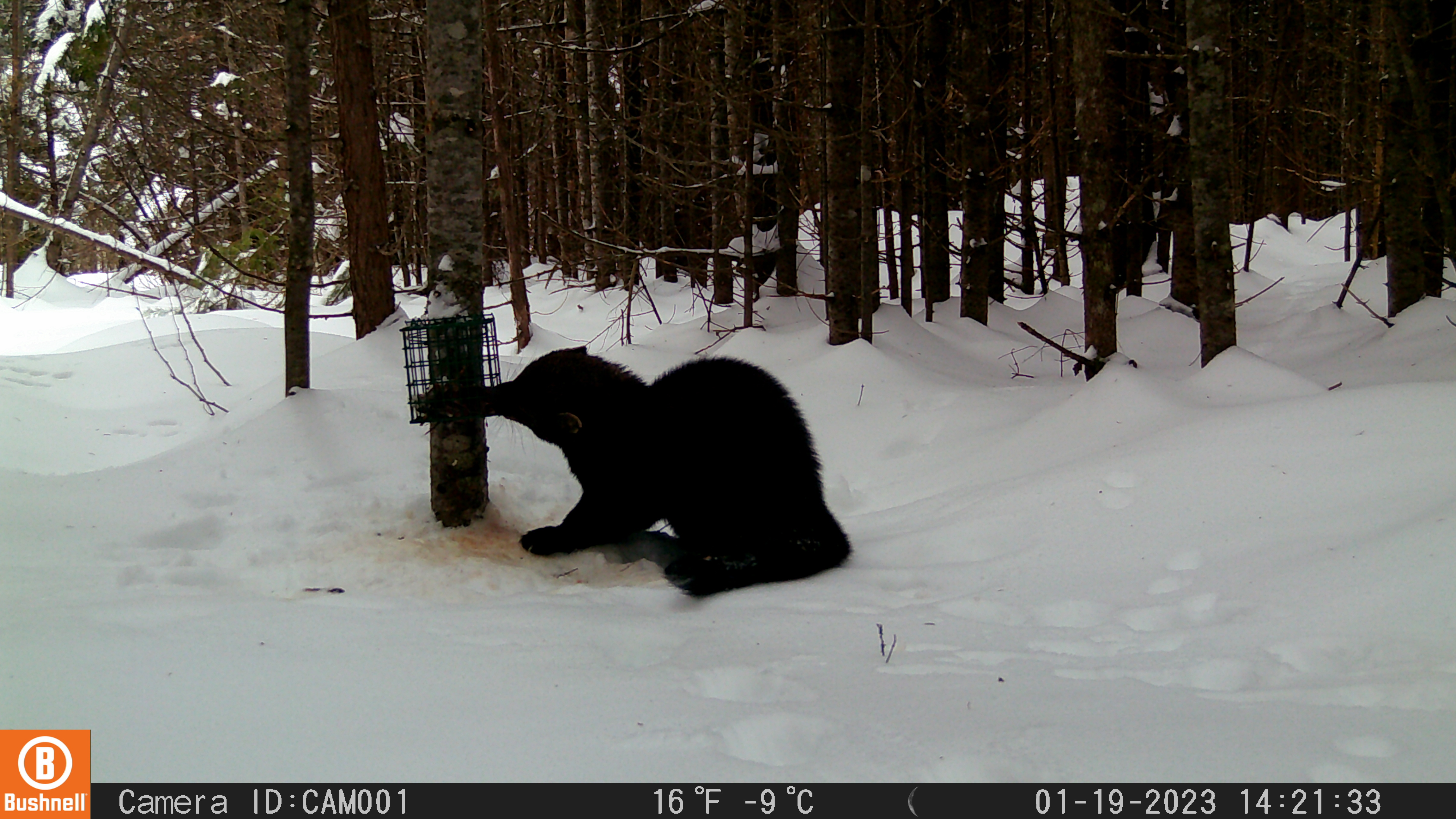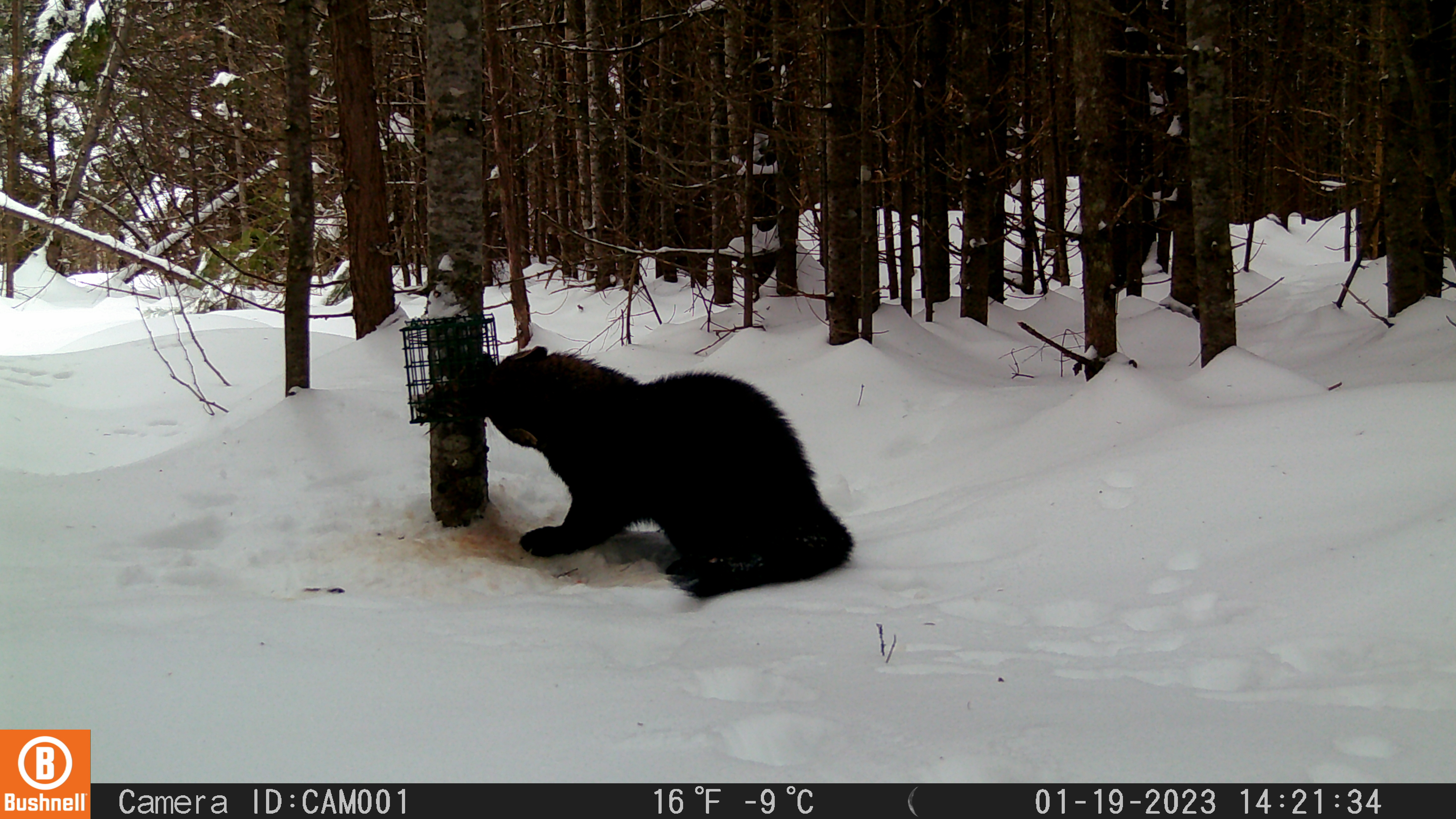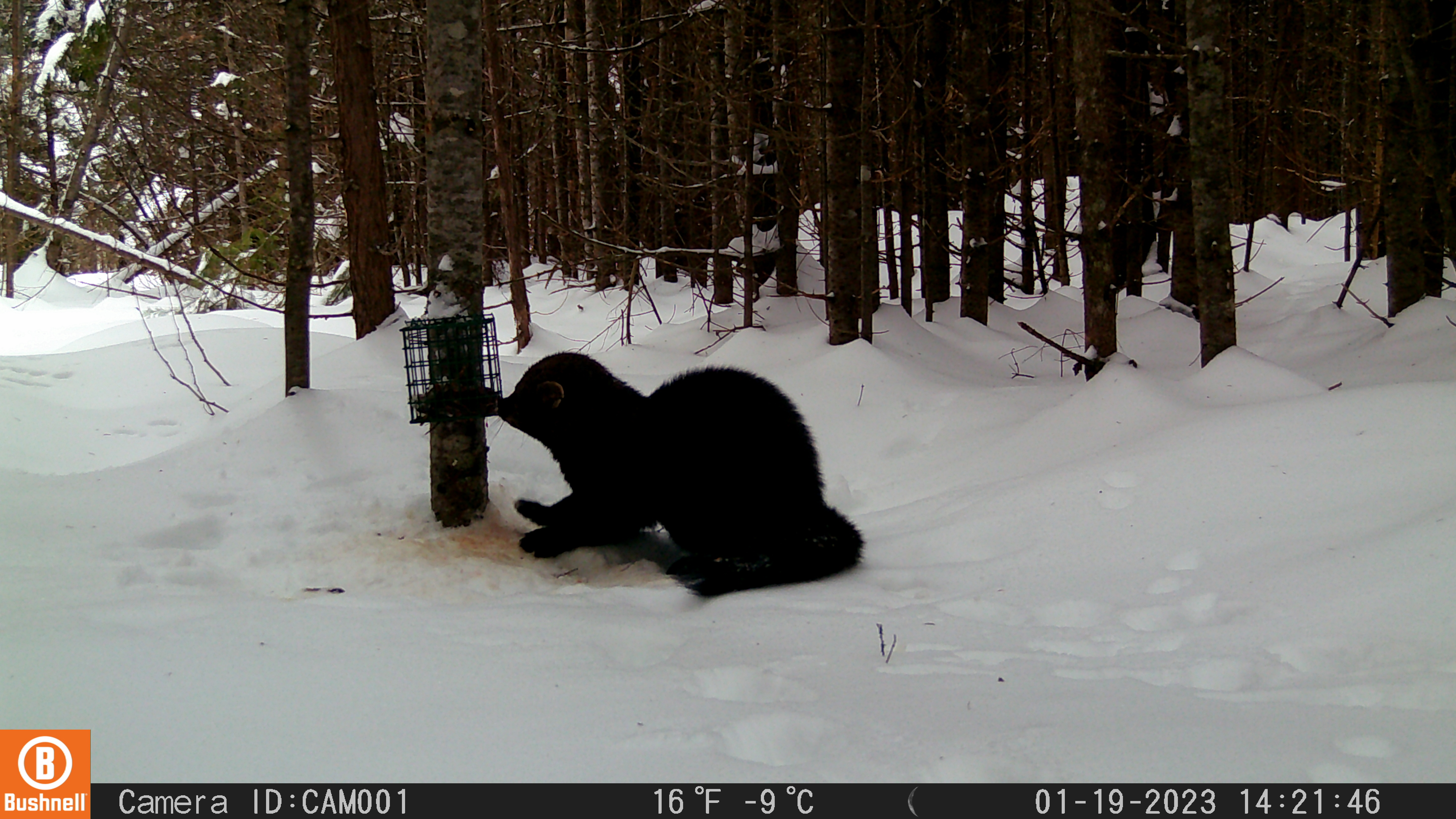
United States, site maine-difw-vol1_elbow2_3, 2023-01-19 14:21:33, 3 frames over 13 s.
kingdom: Animalia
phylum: Chordata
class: Mammalia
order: Carnivora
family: Mustelidae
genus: Pekania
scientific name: Pekania pennanti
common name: fisher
Fisher (Pekania pennanti).